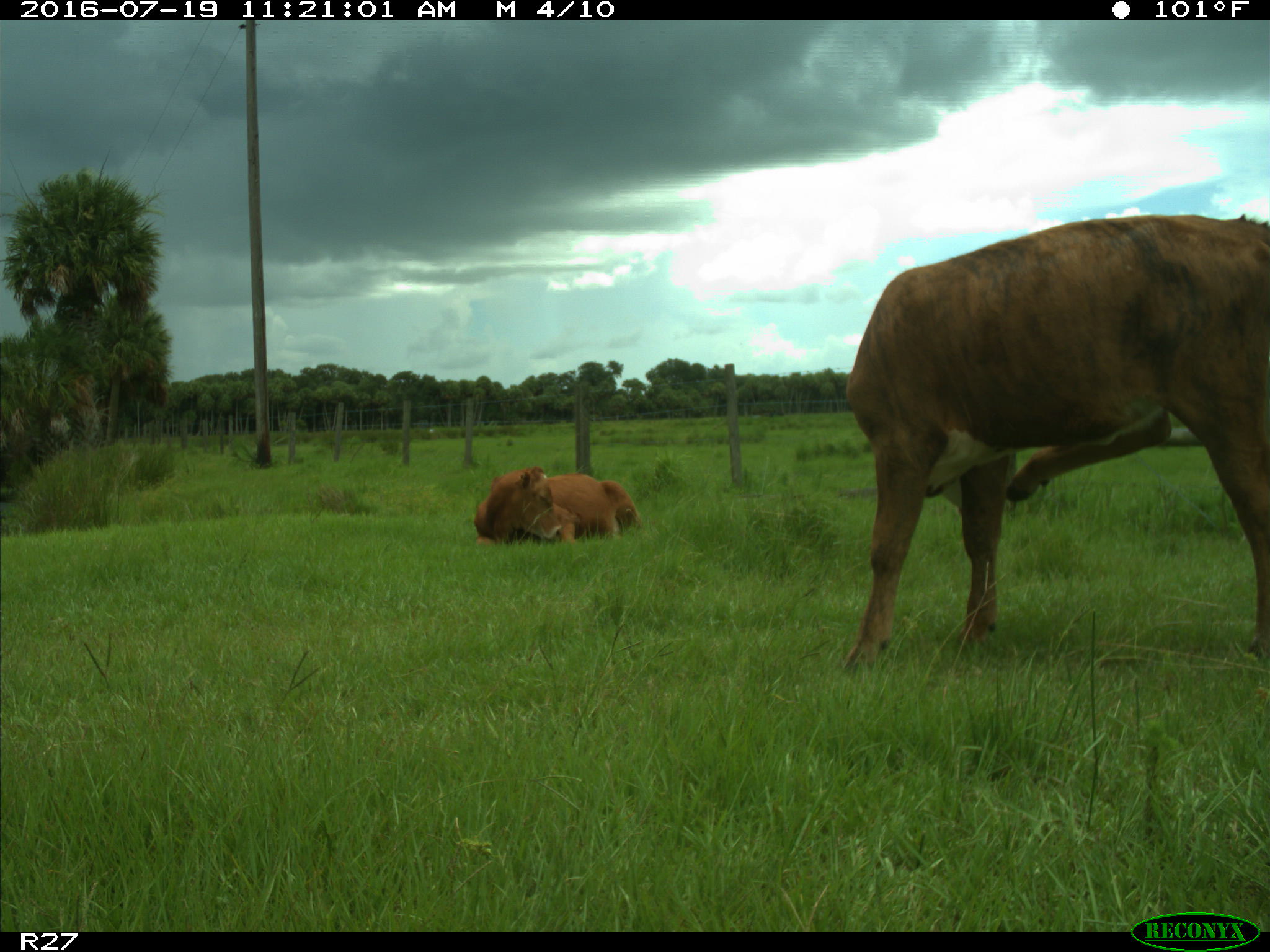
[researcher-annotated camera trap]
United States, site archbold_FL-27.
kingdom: Animalia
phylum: Chordata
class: Mammalia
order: Artiodactyla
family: Bovidae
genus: Bos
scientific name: Bos taurus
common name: domestic cow